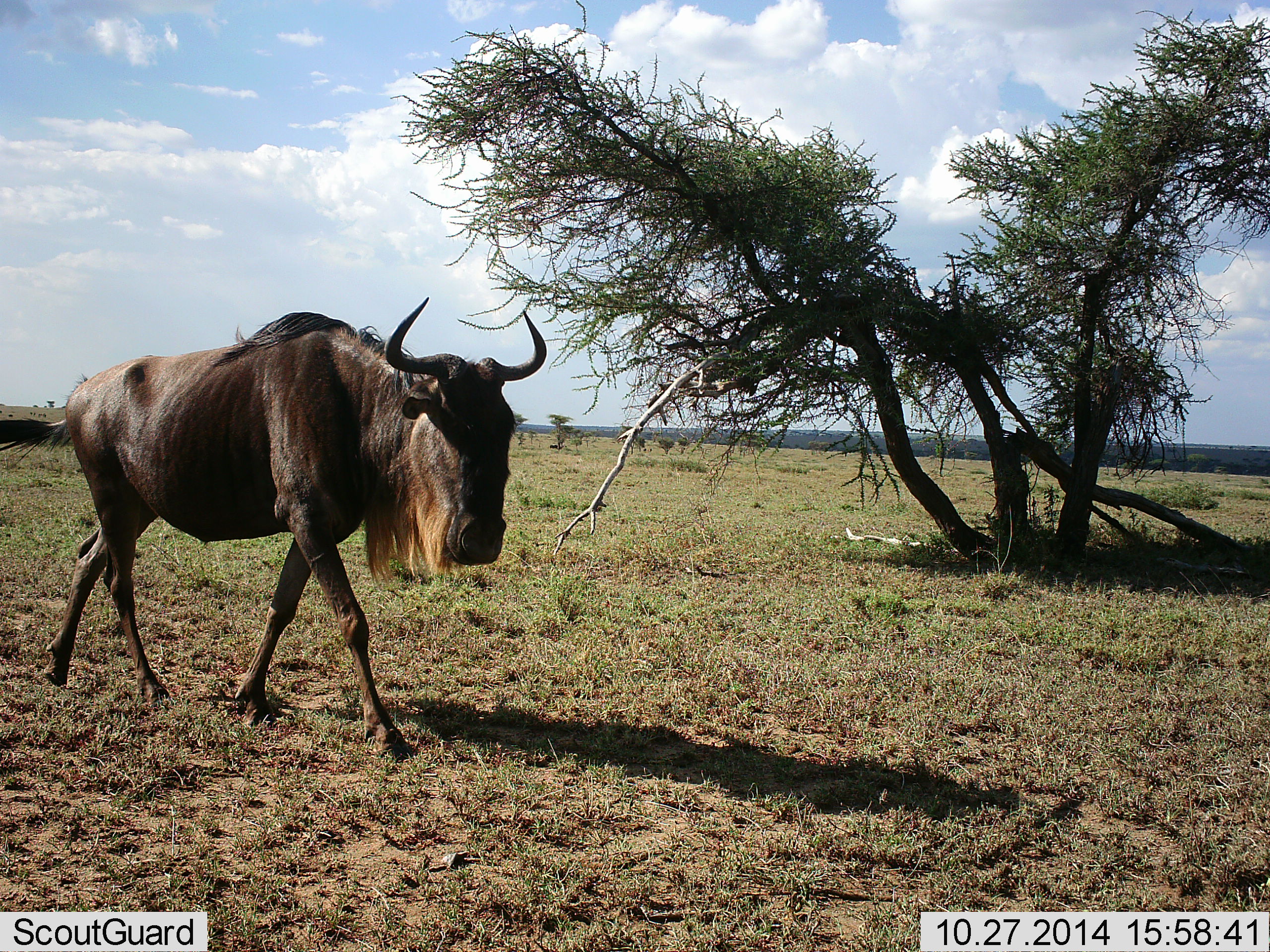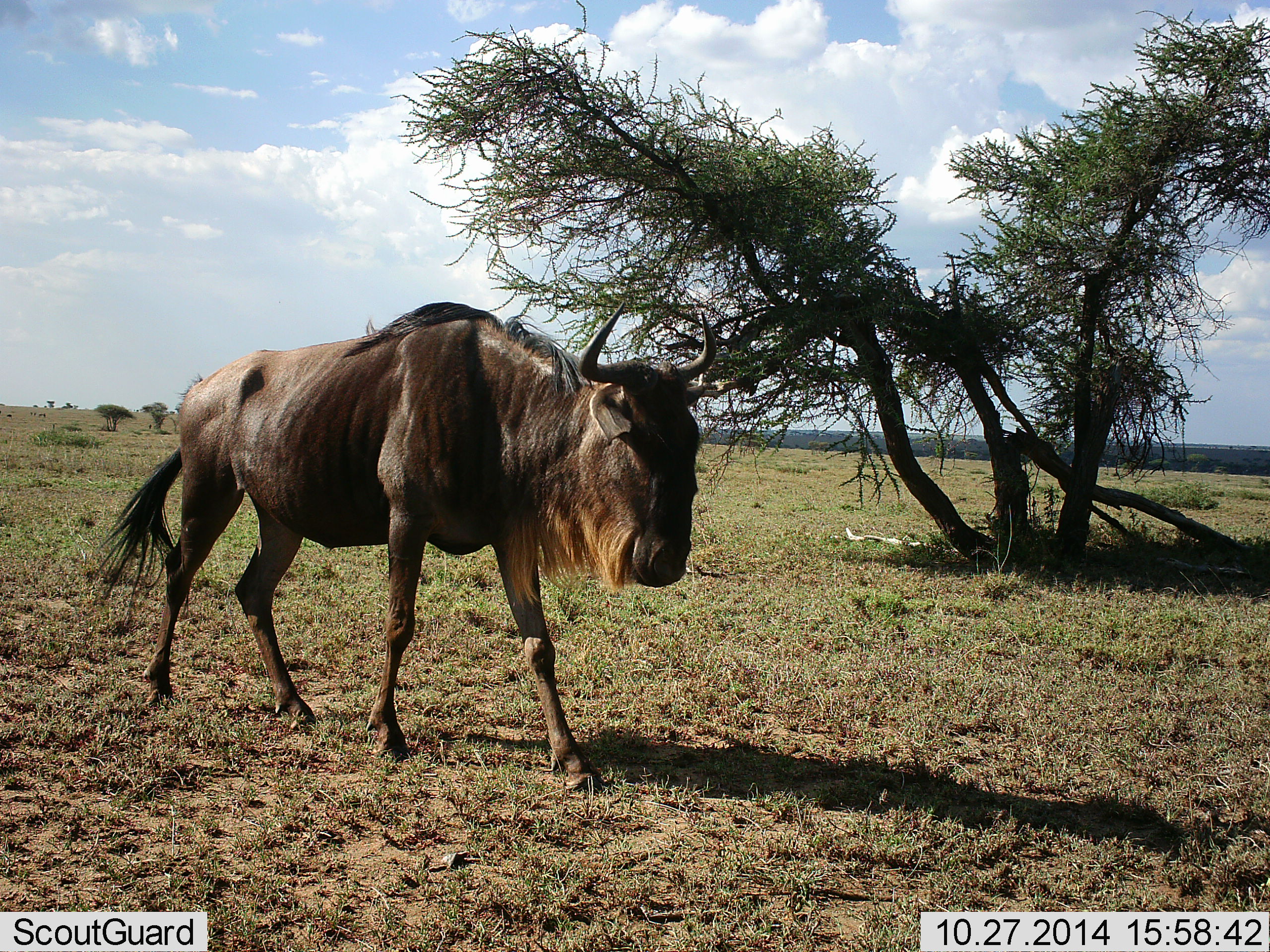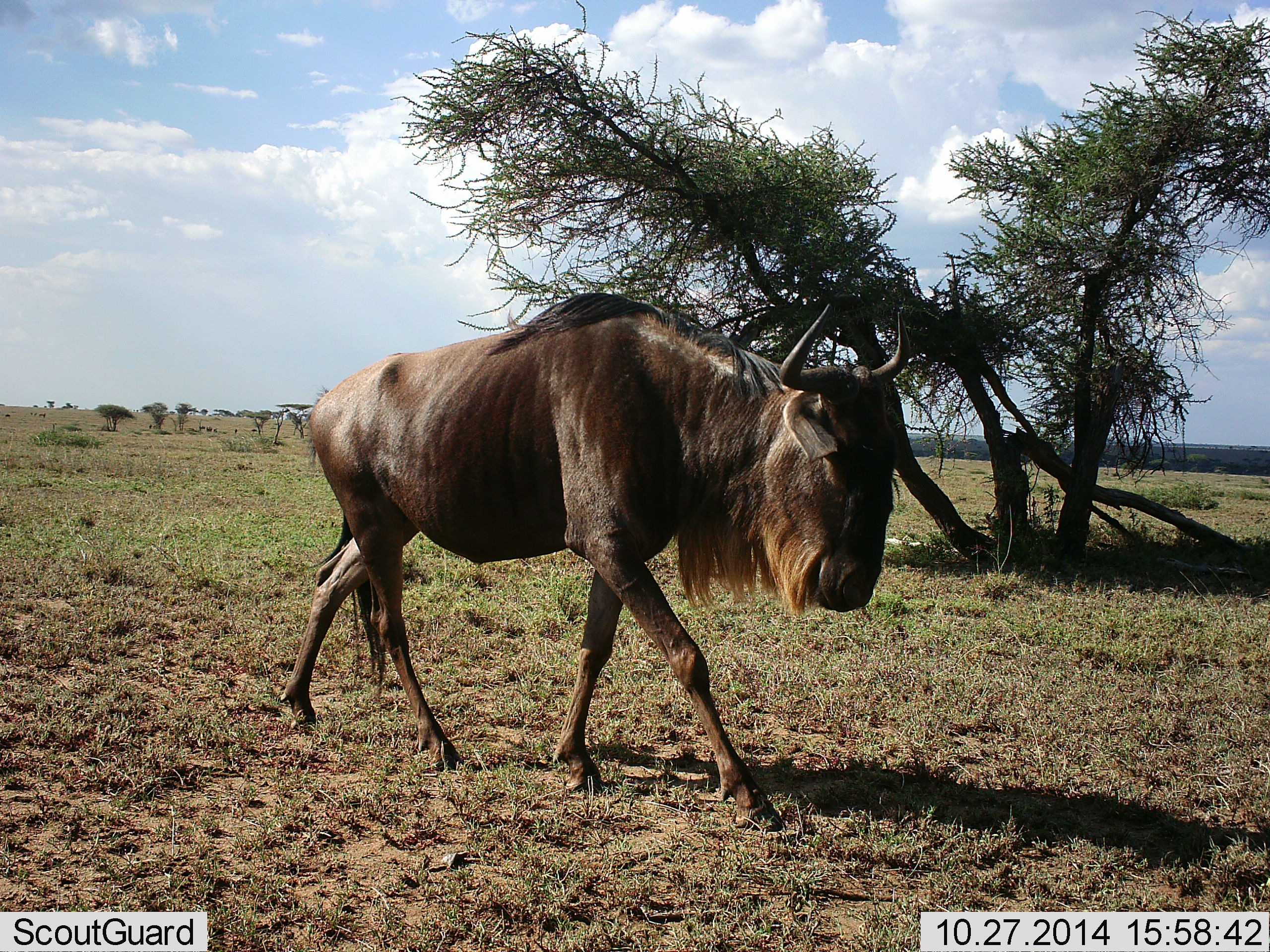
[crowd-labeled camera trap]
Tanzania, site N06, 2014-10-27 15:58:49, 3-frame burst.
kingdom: Animalia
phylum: Chordata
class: Mammalia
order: Artiodactyla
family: Bovidae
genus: Connochaetes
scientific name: Connochaetes taurinus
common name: blue wildebeest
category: wildebeest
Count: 1.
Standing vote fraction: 10%.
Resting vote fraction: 0%.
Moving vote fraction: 80%.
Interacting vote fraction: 0%.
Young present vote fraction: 0%.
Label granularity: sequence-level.